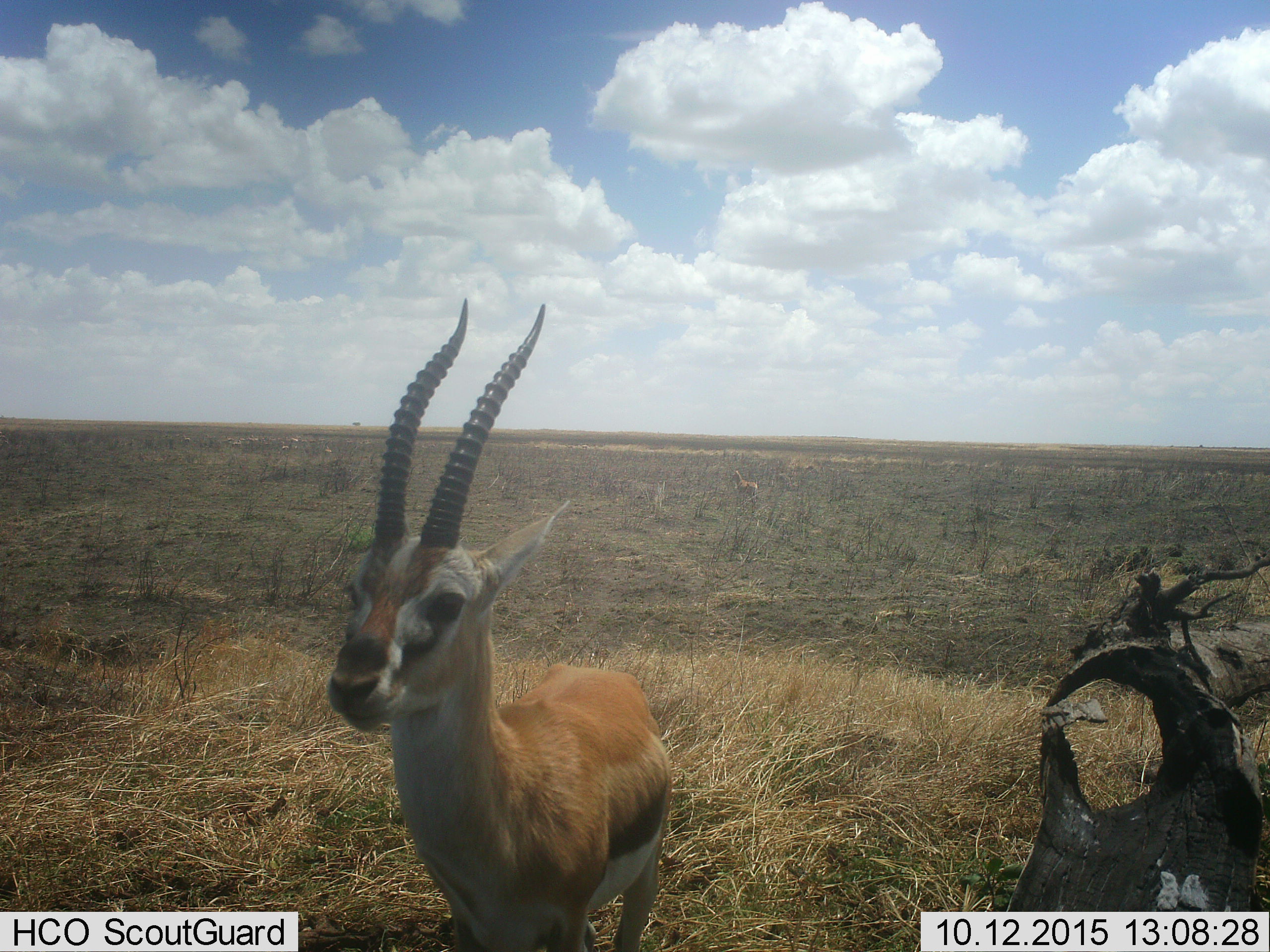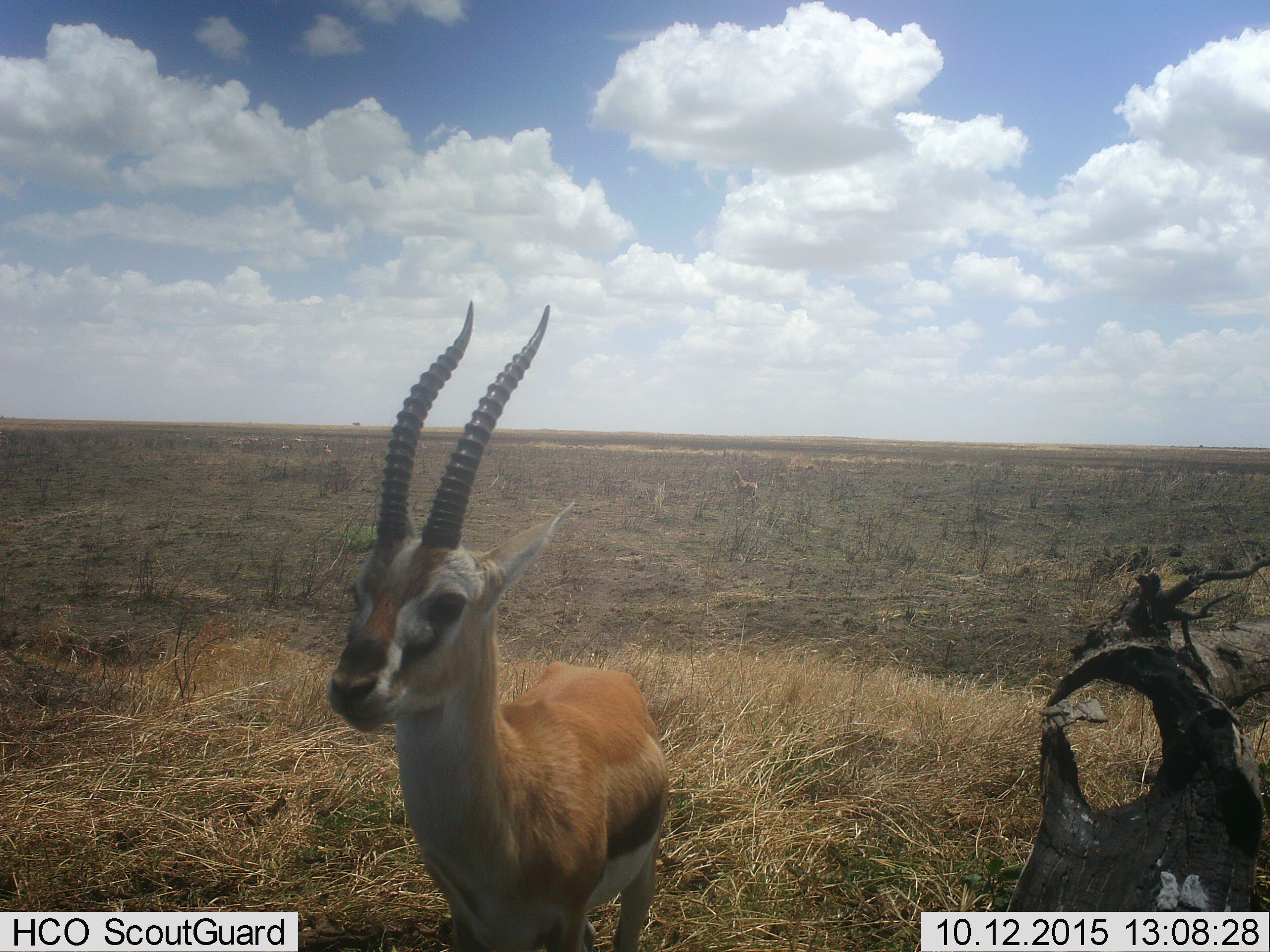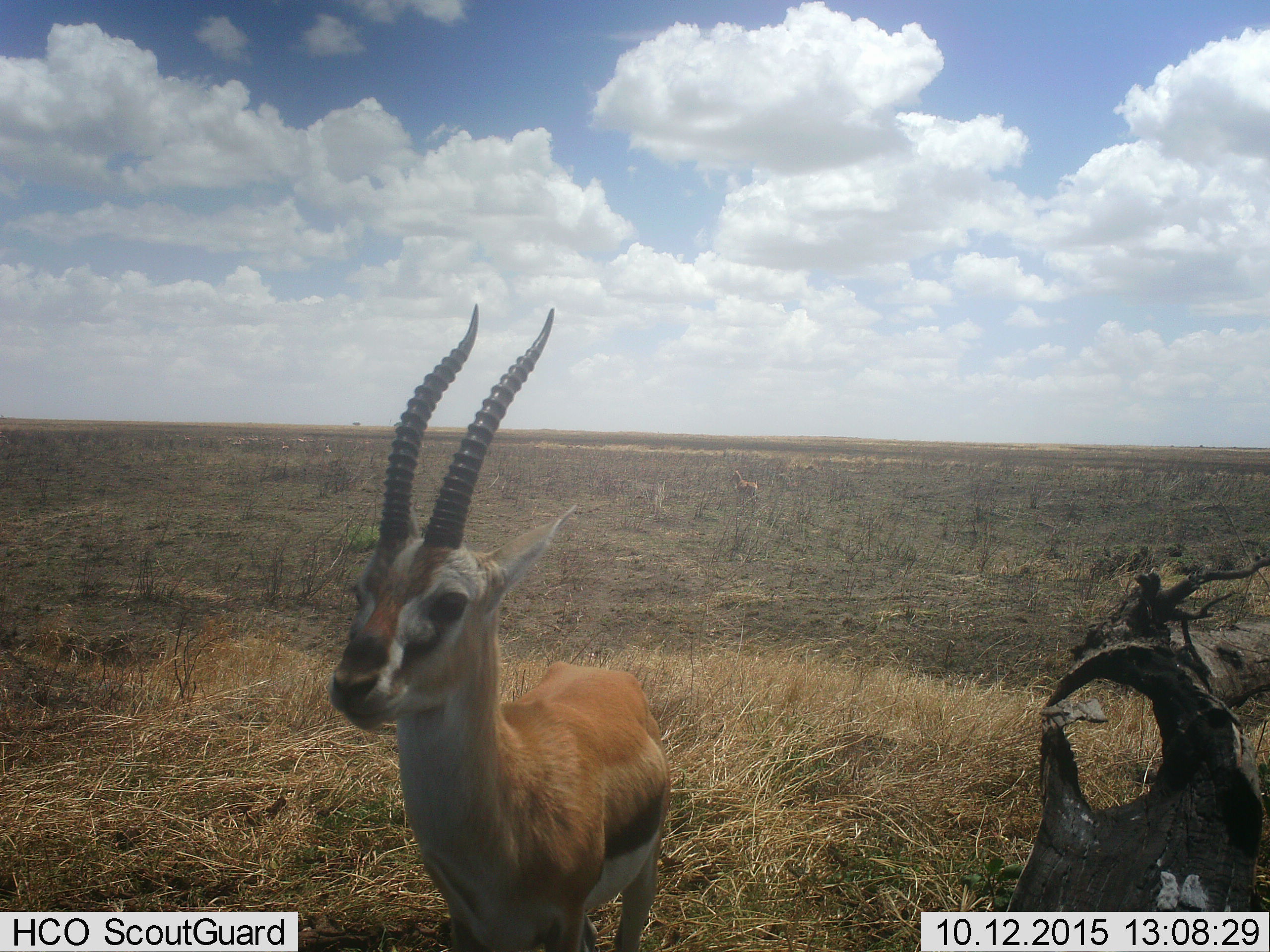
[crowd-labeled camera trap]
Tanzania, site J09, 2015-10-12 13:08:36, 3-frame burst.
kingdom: Animalia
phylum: Chordata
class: Mammalia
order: Artiodactyla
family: Bovidae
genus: Eudorcas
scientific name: Eudorcas thomsonii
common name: thomson's gazelle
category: gazellethomsons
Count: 1.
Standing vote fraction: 100%.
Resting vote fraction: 0%.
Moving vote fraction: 0%.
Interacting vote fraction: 0%.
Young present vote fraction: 0%.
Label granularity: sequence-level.